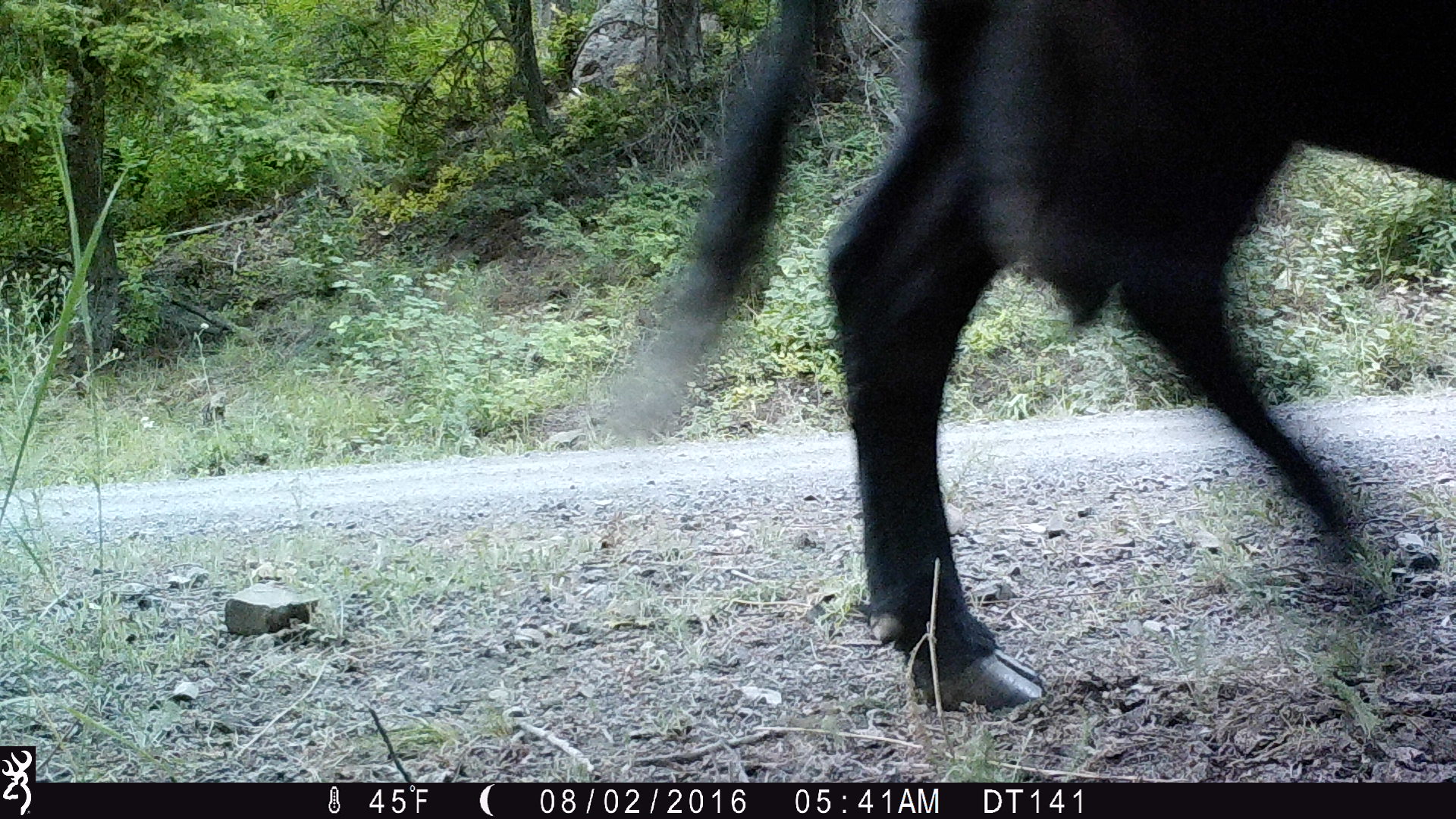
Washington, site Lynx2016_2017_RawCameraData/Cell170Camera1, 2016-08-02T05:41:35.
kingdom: Animalia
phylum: Chordata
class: Mammalia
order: Artiodactyla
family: Bovidae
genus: Bos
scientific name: Bos taurus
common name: domestic cattle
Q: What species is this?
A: Domestic cattle (Bos taurus).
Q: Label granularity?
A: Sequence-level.